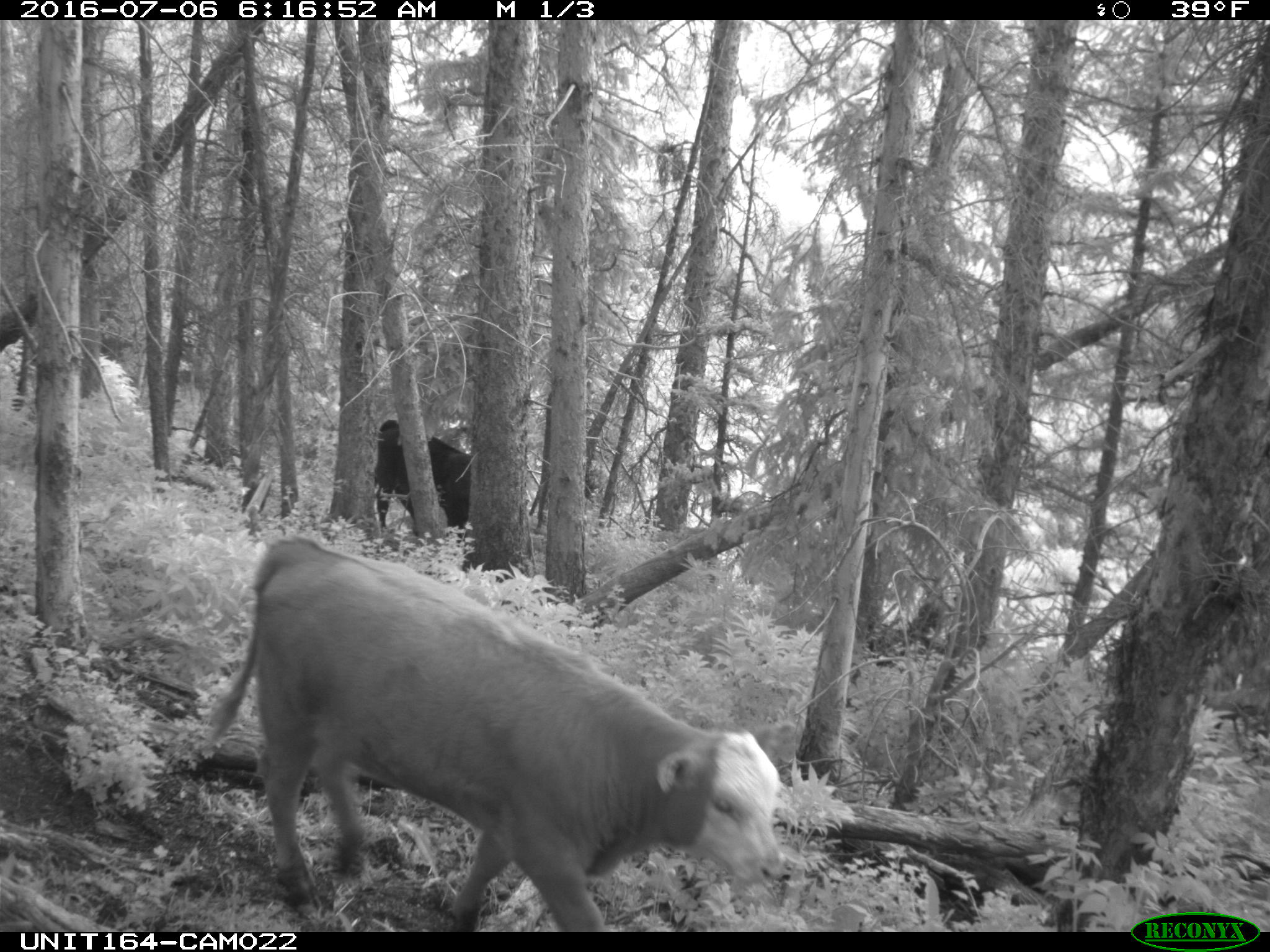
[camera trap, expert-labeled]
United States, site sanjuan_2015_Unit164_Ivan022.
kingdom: Animalia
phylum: Chordata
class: Mammalia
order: Artiodactyla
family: Bovidae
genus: Bos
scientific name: Bos taurus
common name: domestic cow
Bos taurus (domestic cow).